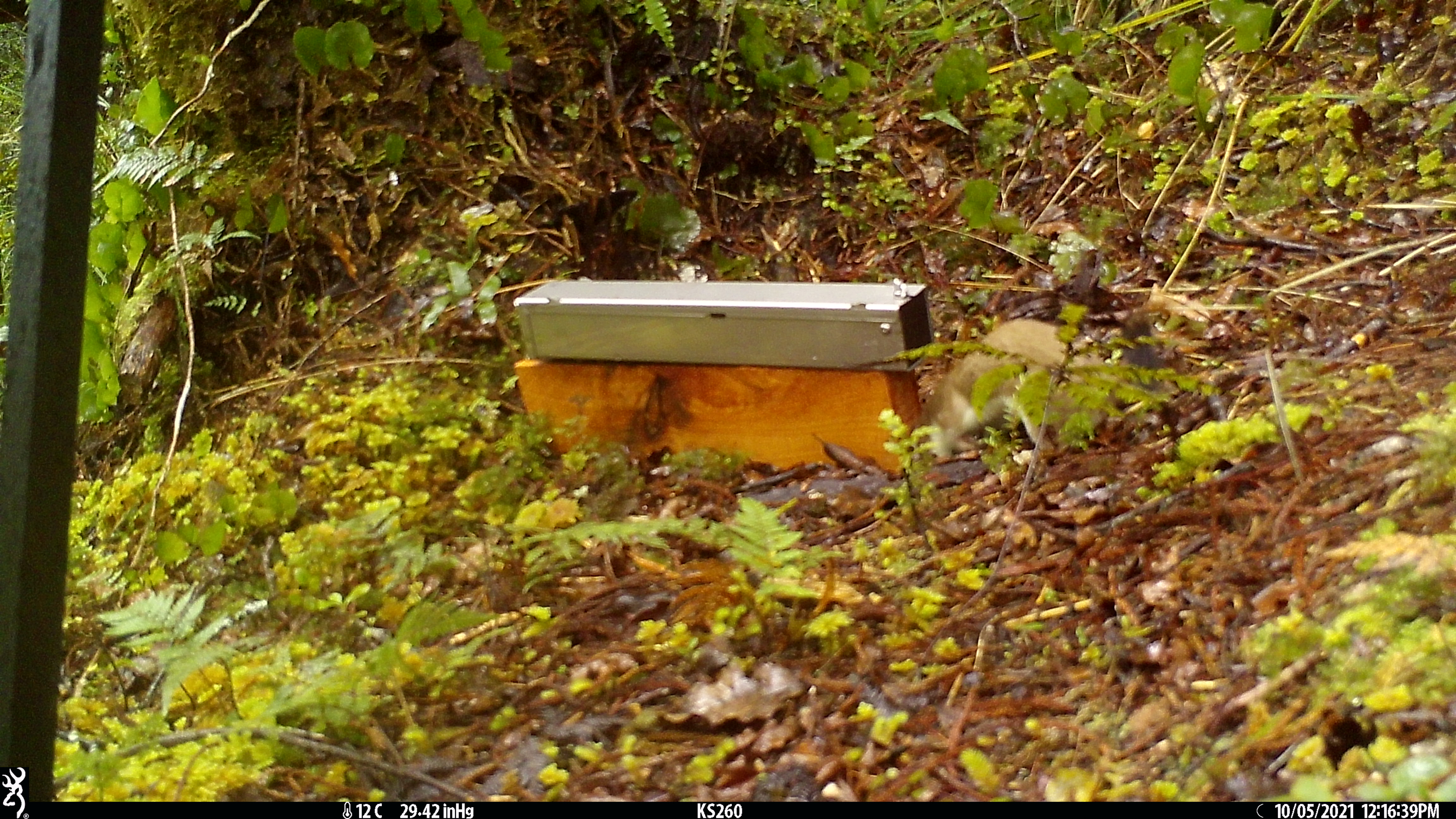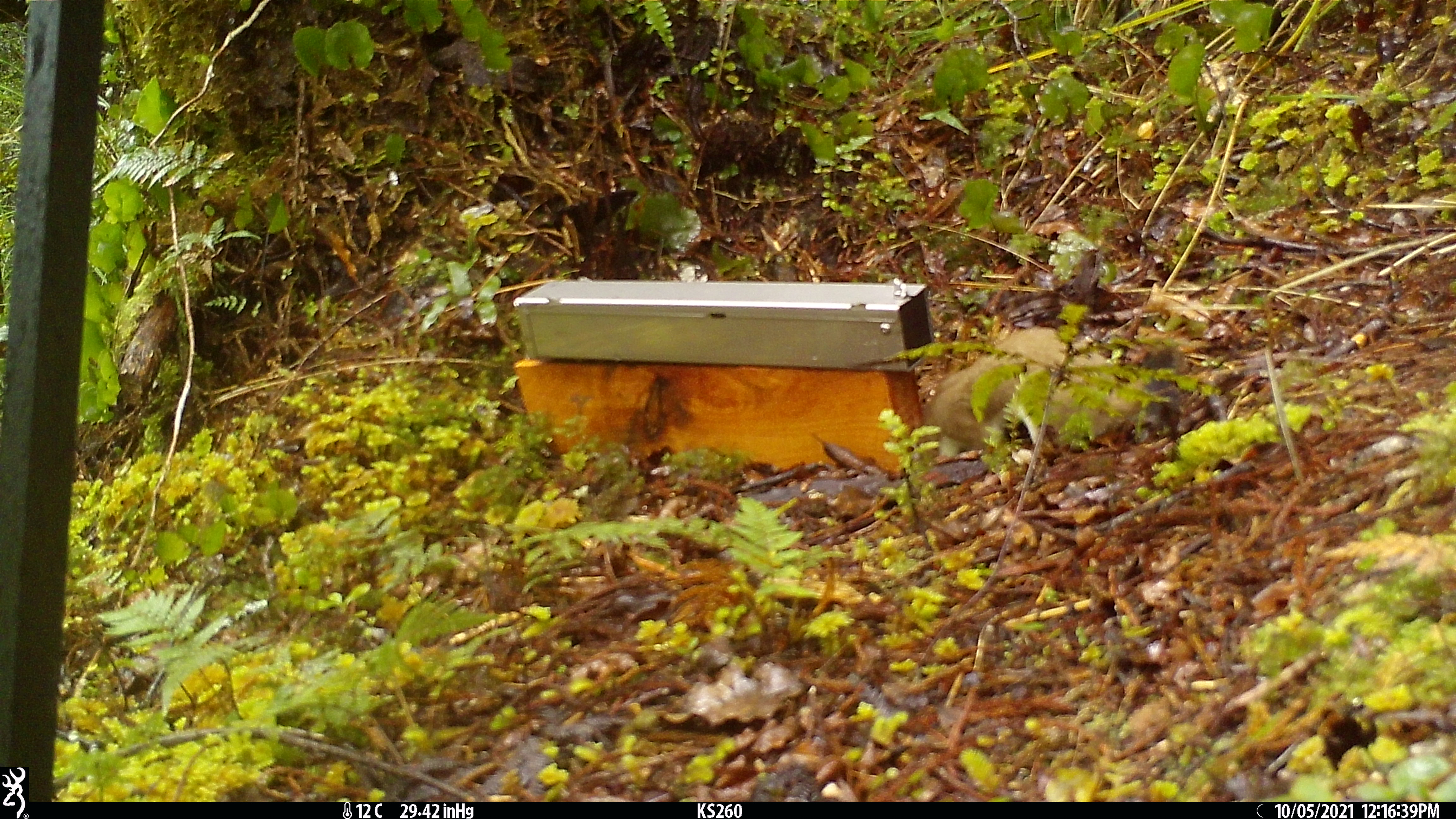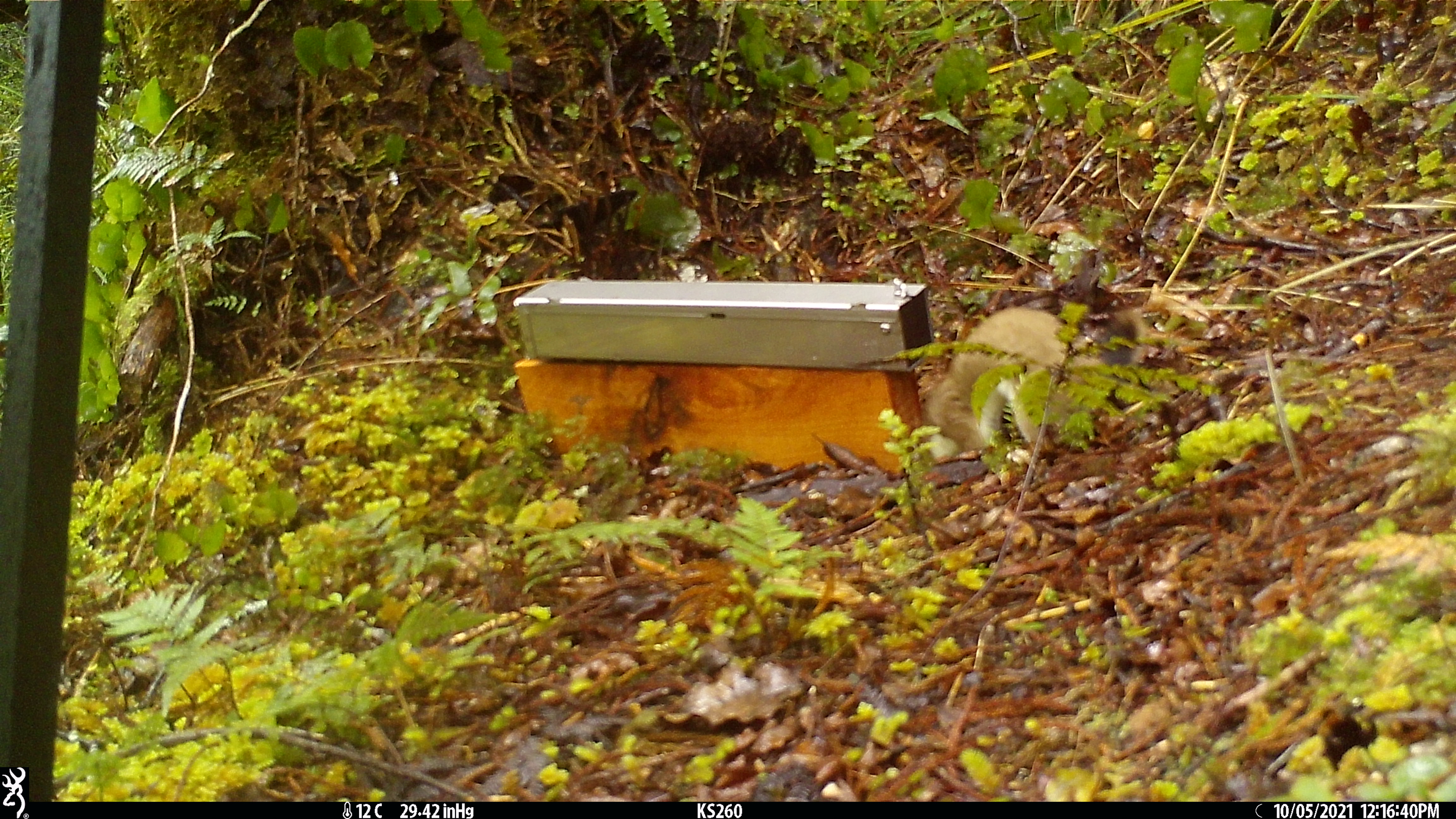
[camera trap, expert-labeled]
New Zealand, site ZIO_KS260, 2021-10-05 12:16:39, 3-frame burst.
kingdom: Animalia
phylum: Chordata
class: Mammalia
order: Carnivora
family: Mustelidae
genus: Mustela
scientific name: Mustela erminea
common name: stoat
Stoat (Mustela erminea).